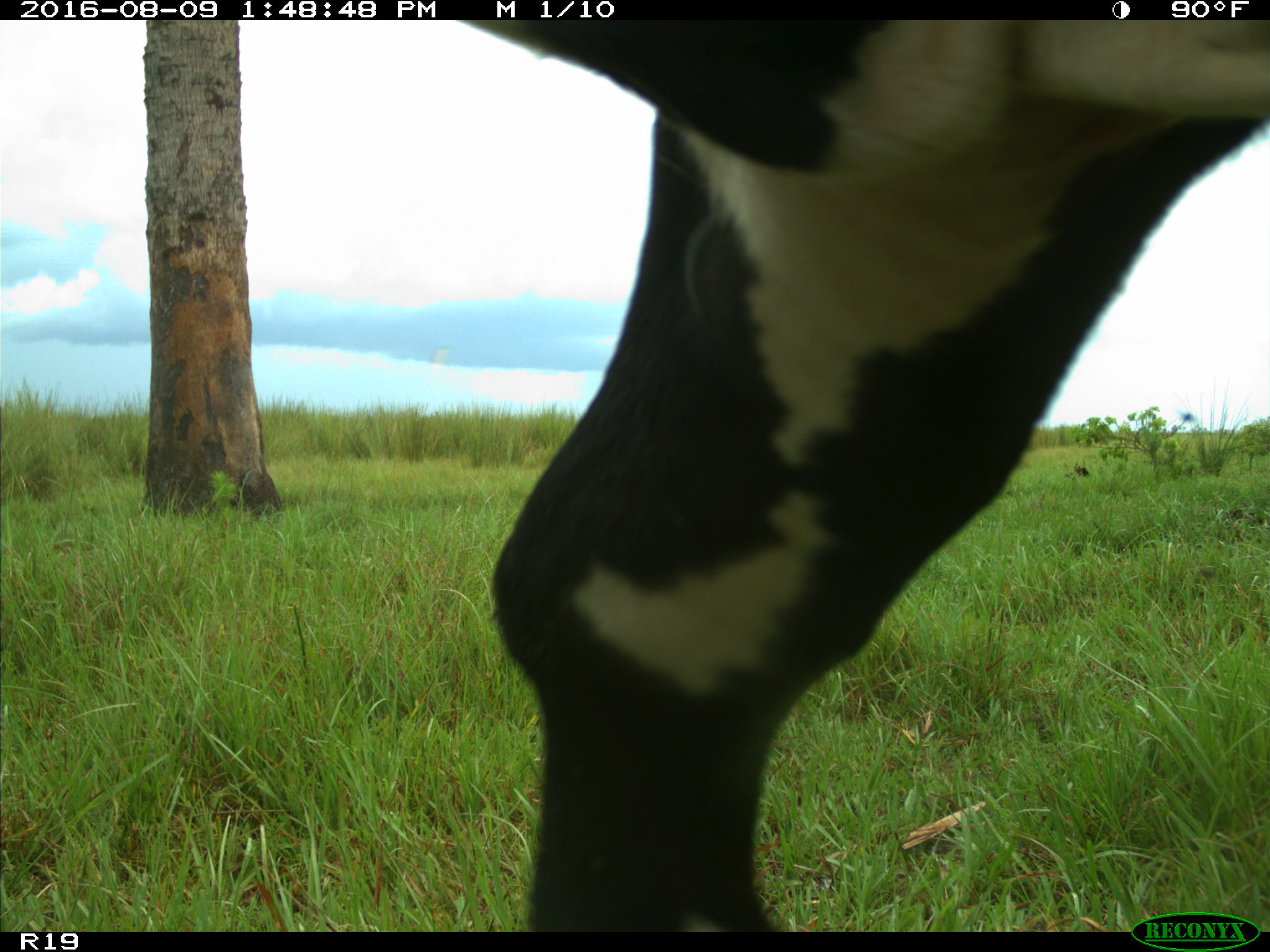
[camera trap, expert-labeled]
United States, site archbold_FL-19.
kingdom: Animalia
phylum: Chordata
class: Mammalia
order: Artiodactyla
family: Bovidae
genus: Bos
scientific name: Bos taurus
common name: domestic cow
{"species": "Bos taurus (domestic cow)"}